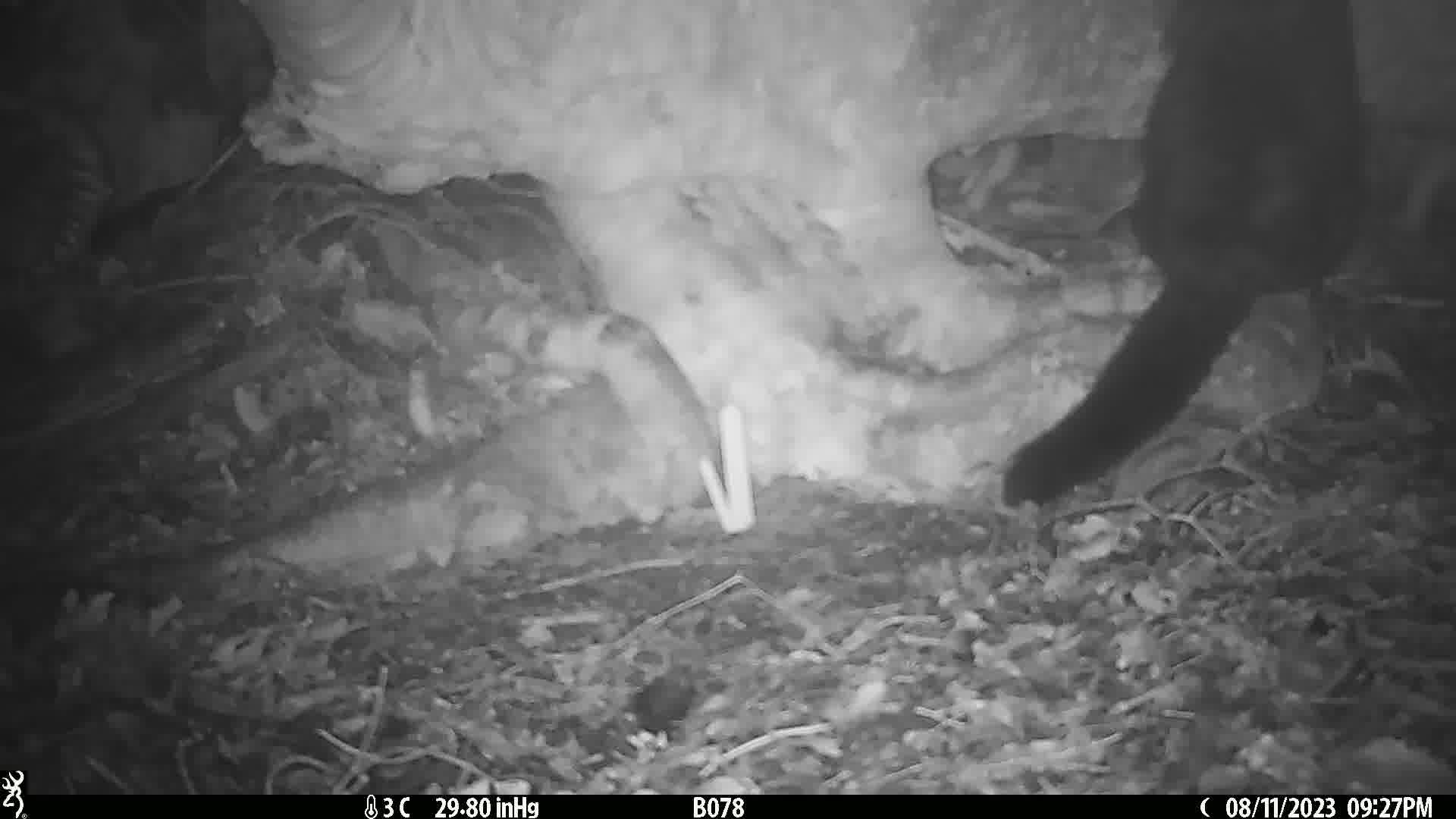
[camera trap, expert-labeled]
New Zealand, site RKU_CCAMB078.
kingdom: Animalia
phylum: Chordata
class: Mammalia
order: Diprotodontia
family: Phalangeridae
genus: Trichosurus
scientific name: Trichosurus vulpecula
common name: common brushtail possum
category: possum